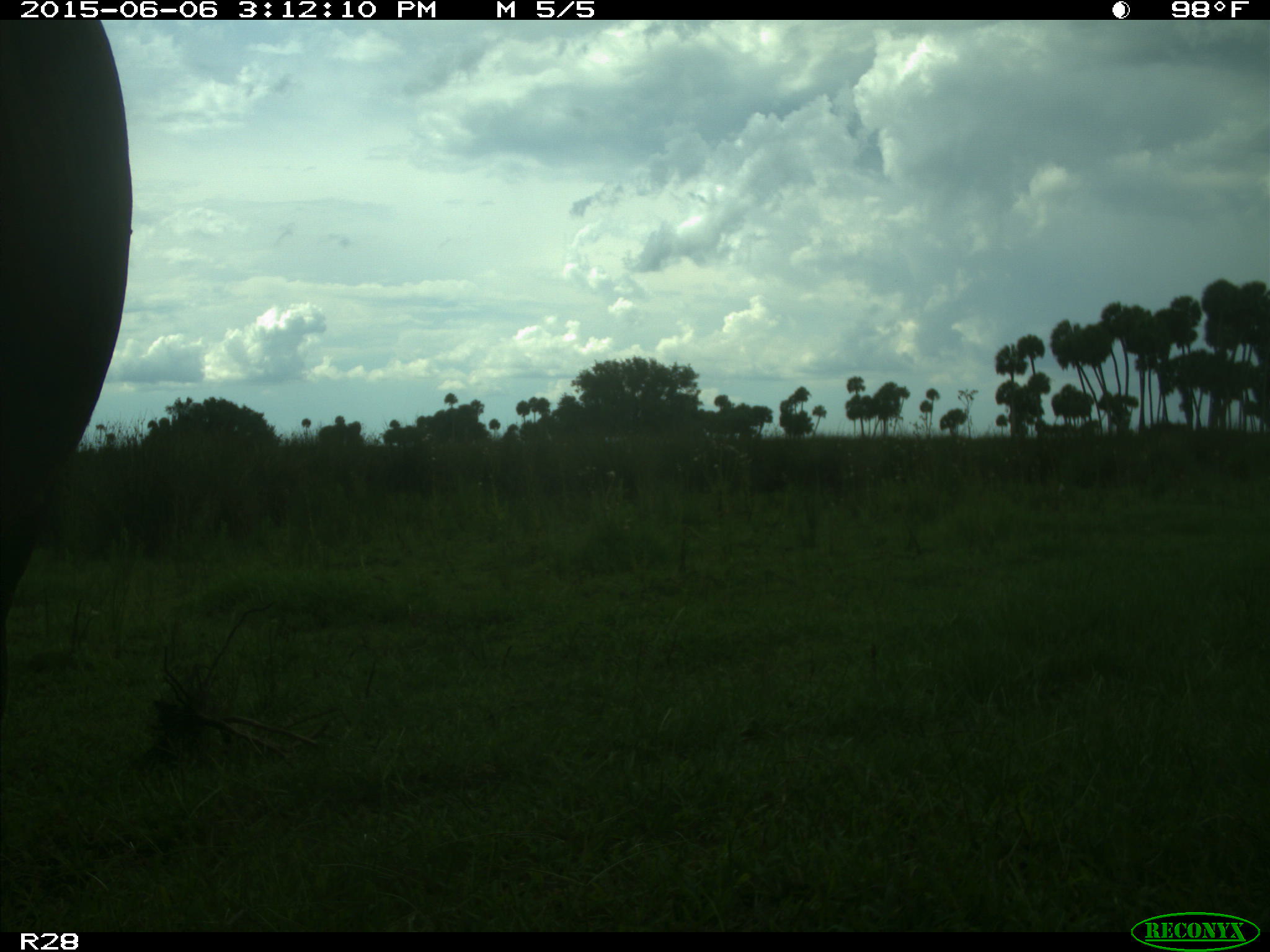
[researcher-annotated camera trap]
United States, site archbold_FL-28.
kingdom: Animalia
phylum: Chordata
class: Mammalia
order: Artiodactyla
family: Bovidae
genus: Bos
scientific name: Bos taurus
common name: domestic cow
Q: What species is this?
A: Bos taurus (domestic cow).